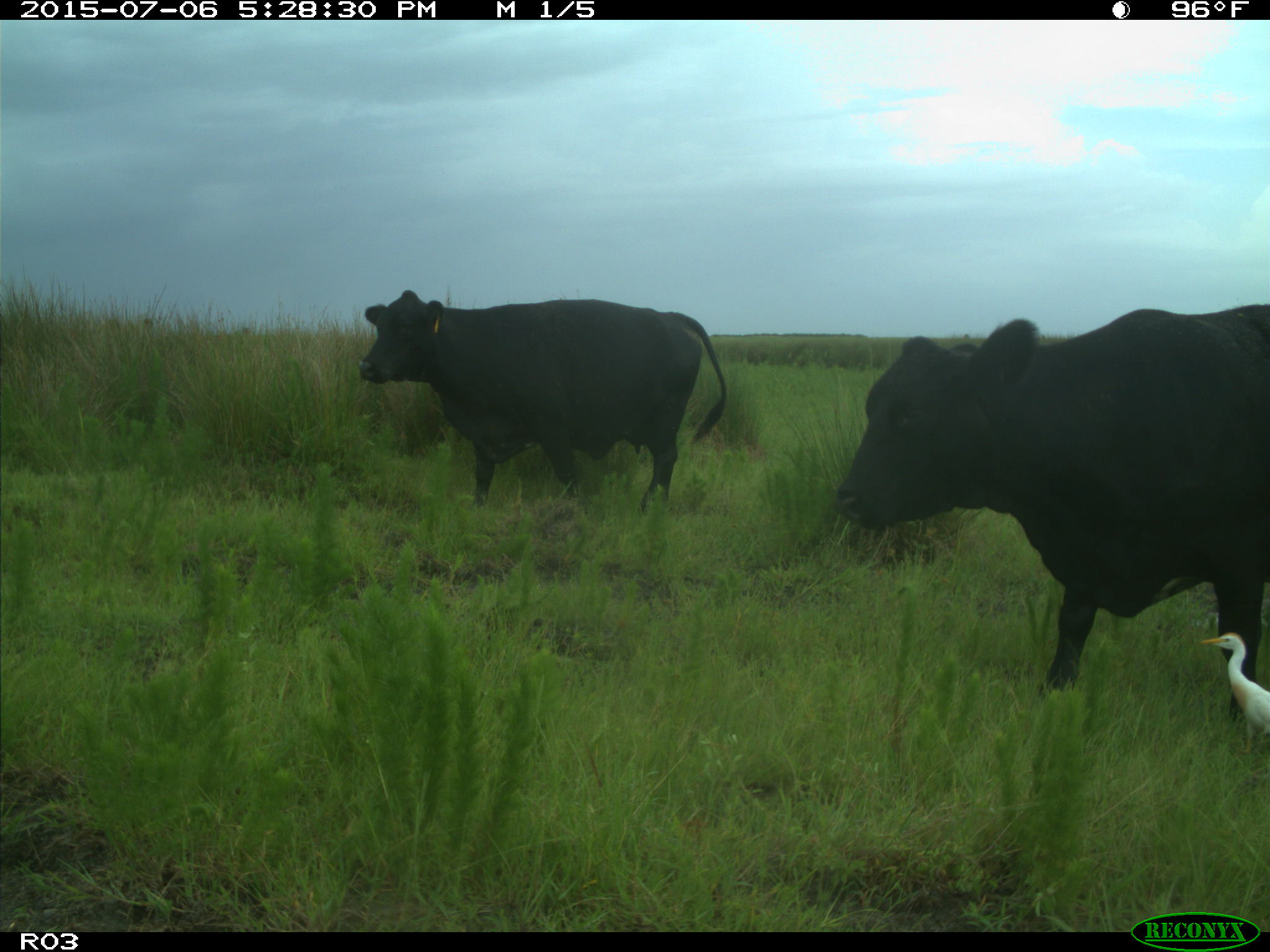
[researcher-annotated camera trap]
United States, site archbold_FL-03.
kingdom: Animalia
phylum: Chordata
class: Mammalia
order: Artiodactyla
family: Bovidae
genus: Bos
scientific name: Bos taurus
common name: domestic cow